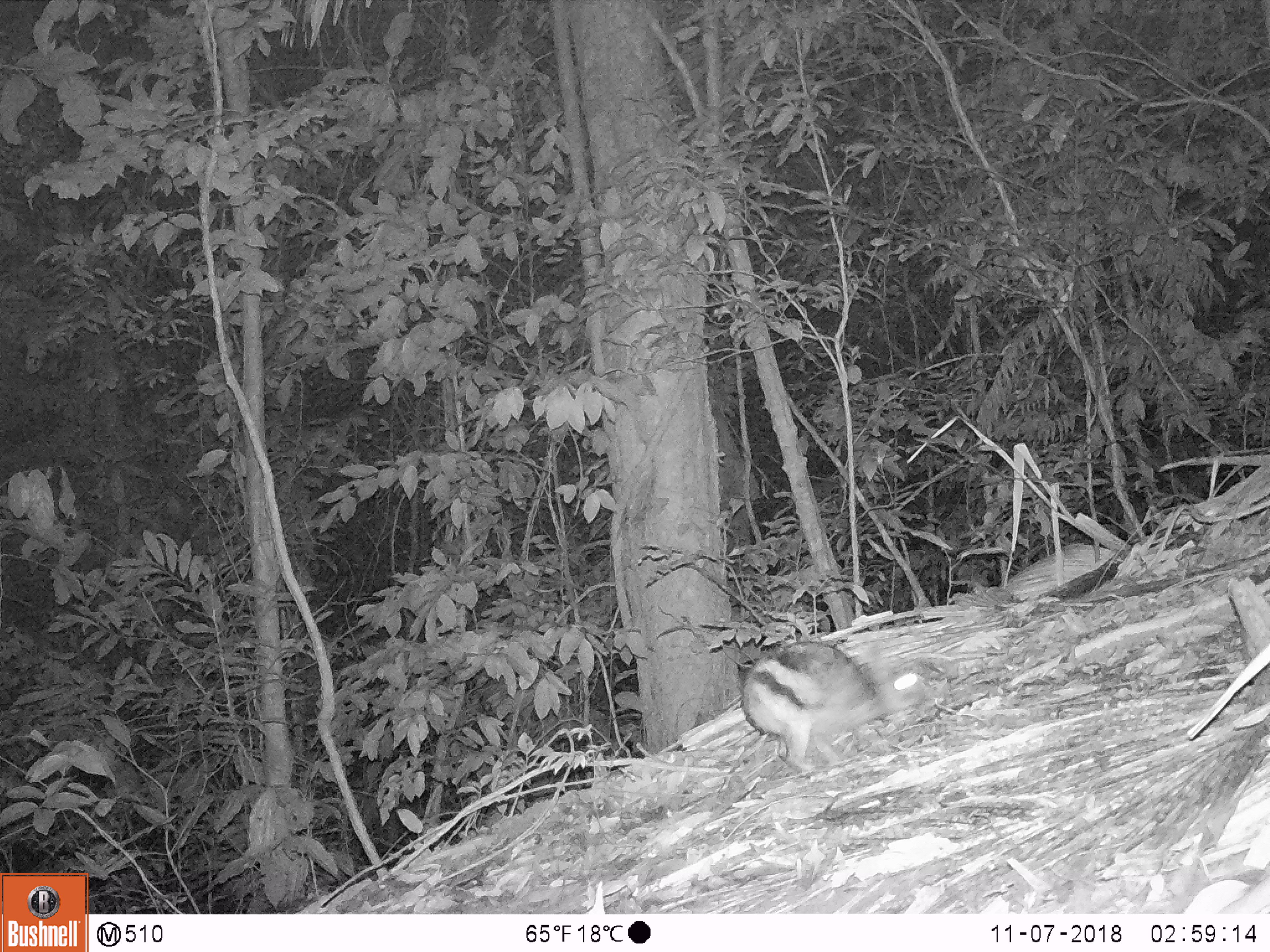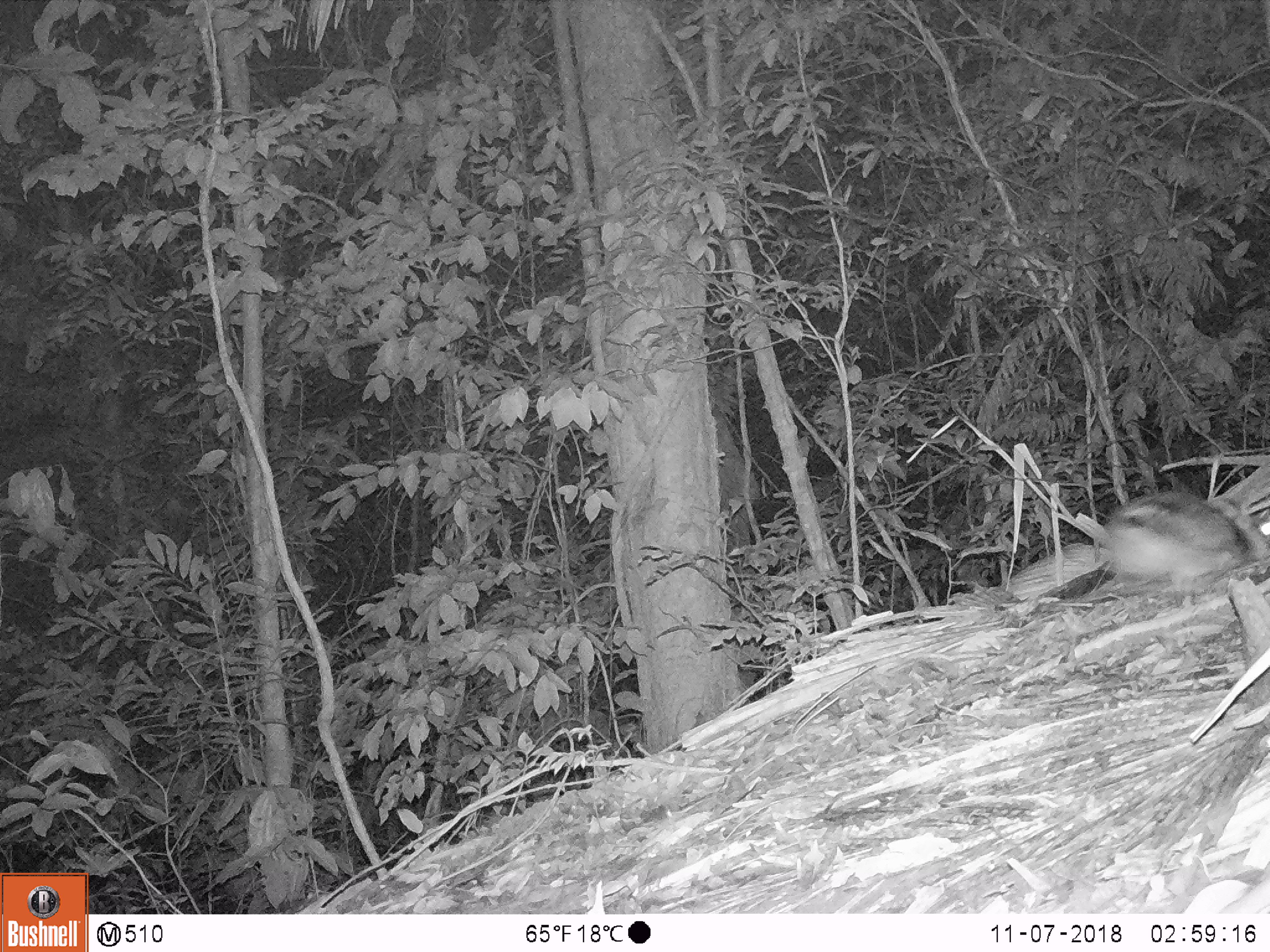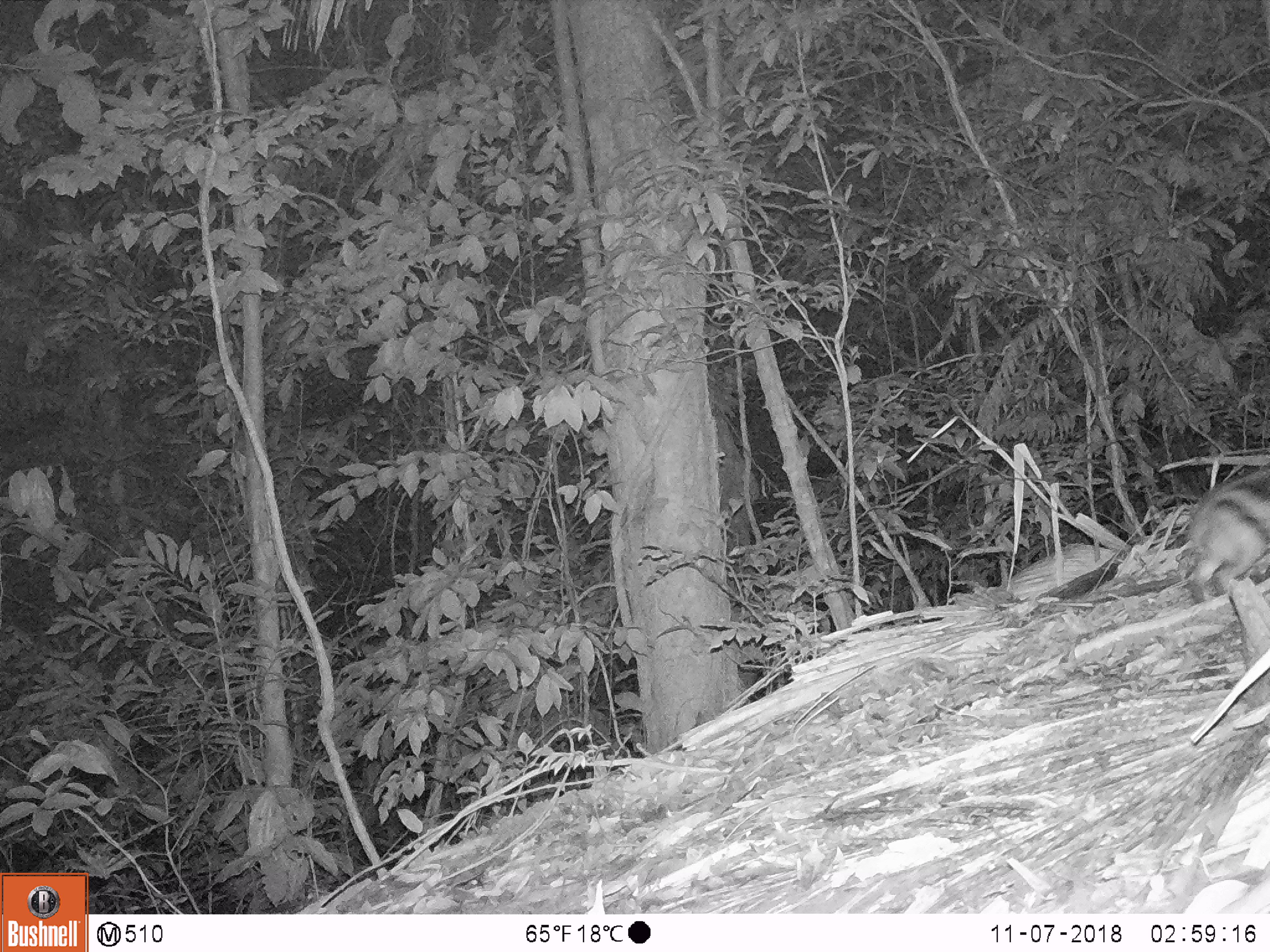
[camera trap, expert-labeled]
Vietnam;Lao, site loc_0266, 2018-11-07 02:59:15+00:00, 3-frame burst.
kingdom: Animalia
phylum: Chordata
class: Mammalia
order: Lagomorpha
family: Leporidae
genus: Nesolagus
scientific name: Nesolagus timminsi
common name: annamite striped rabbit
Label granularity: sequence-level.